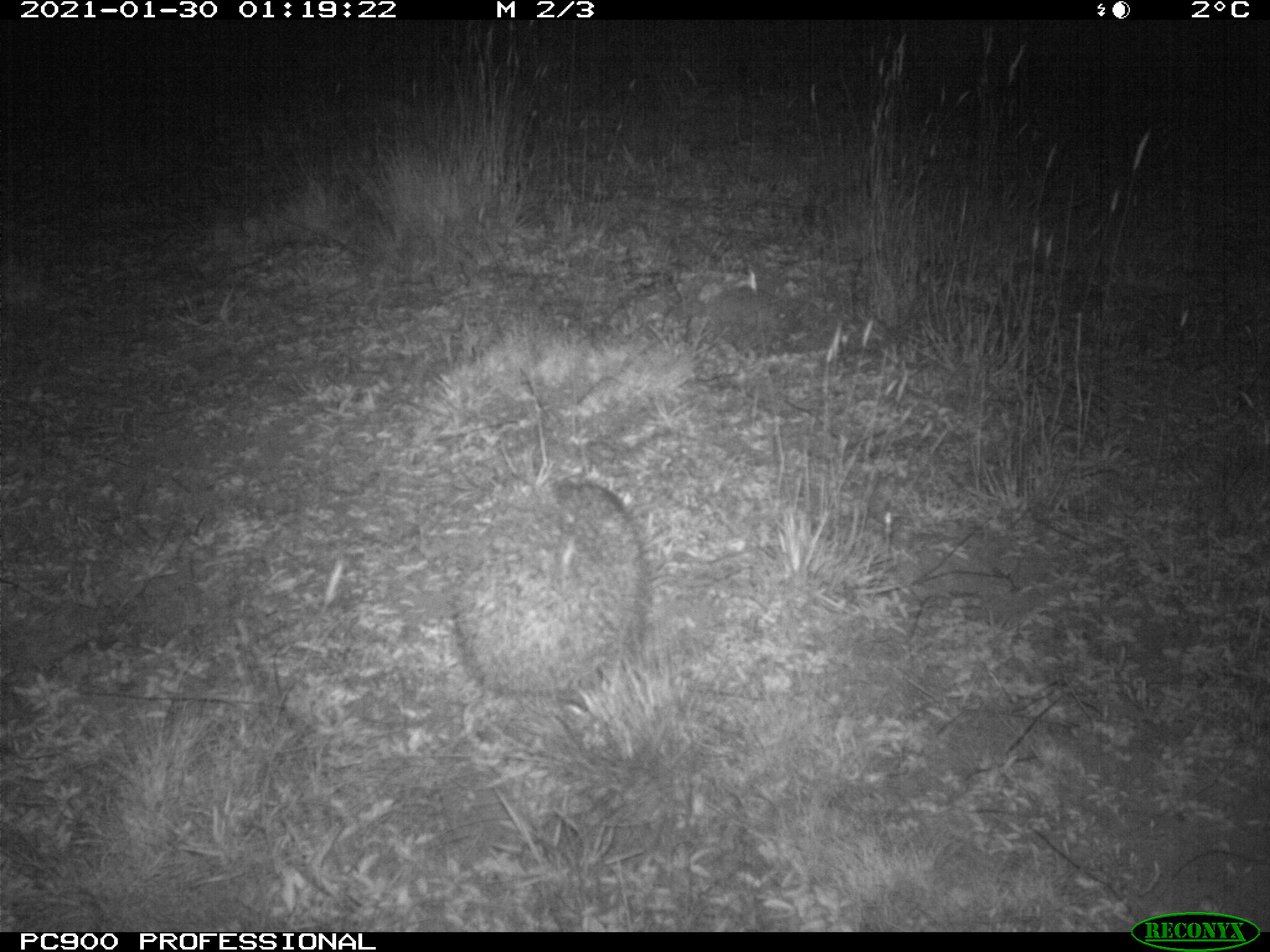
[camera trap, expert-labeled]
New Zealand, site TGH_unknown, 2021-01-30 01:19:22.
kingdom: Animalia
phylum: Chordata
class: Mammalia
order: Eulipotyphla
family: Erinaceidae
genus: Erinaceus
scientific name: Erinaceus europaeus europaeus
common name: european hedgehog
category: hedgehog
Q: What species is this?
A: Hedgehog (european hedgehog) (Erinaceus europaeus europaeus).